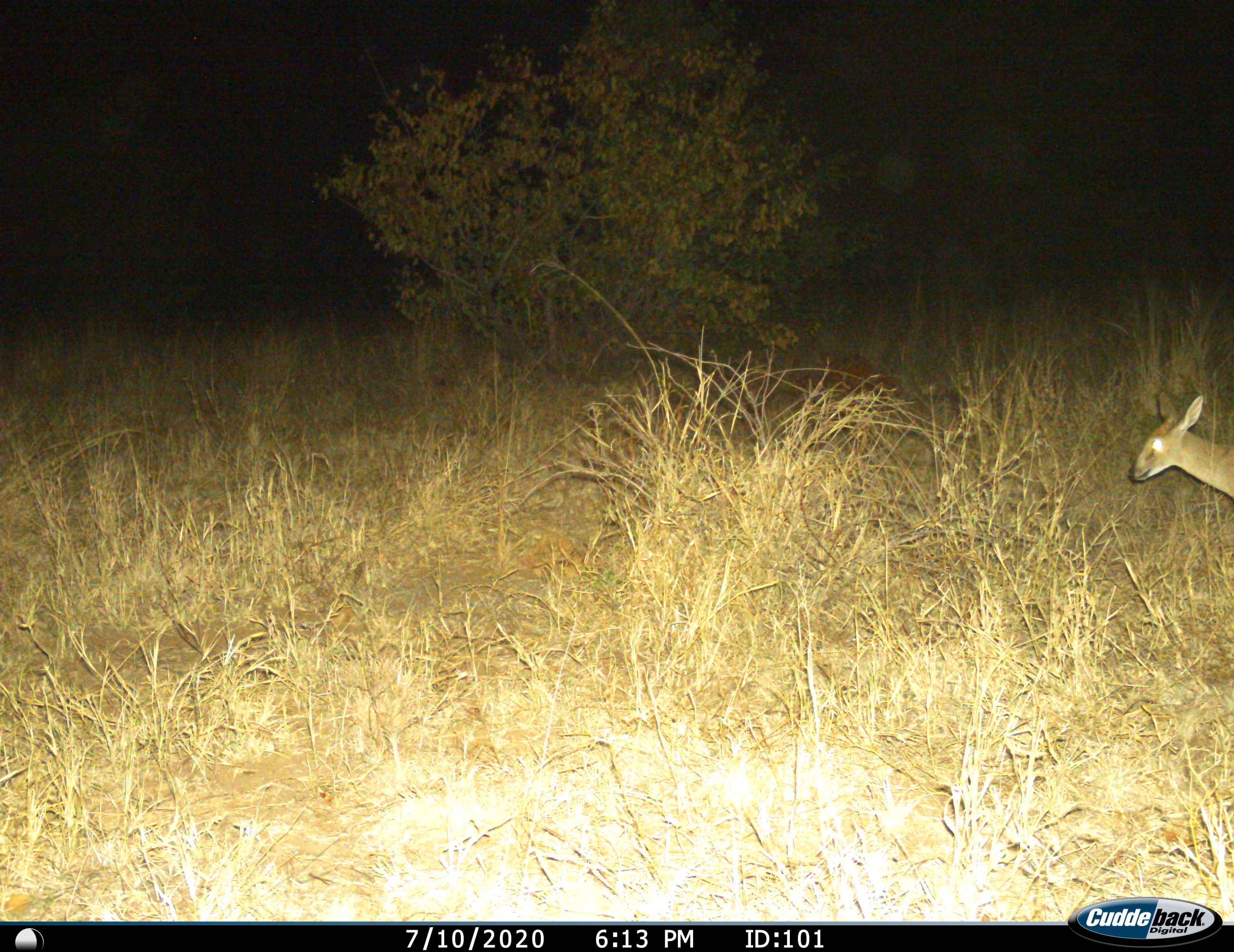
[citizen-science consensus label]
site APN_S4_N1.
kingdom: Animalia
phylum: Chordata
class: Mammalia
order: Artiodactyla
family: Bovidae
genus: Sylvicapra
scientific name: Sylvicapra grimmia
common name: common duiker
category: duikercommongrey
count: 1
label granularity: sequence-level